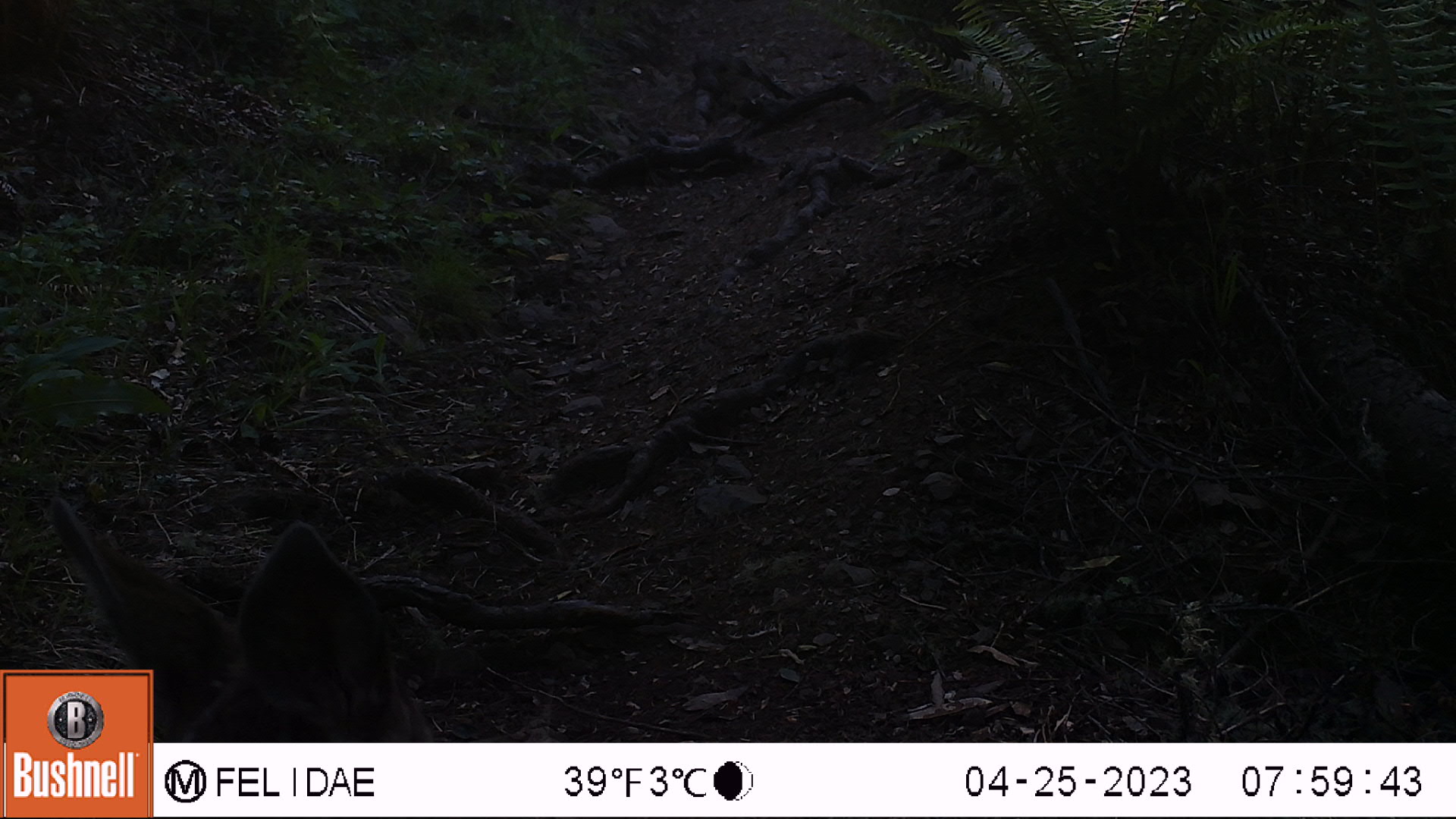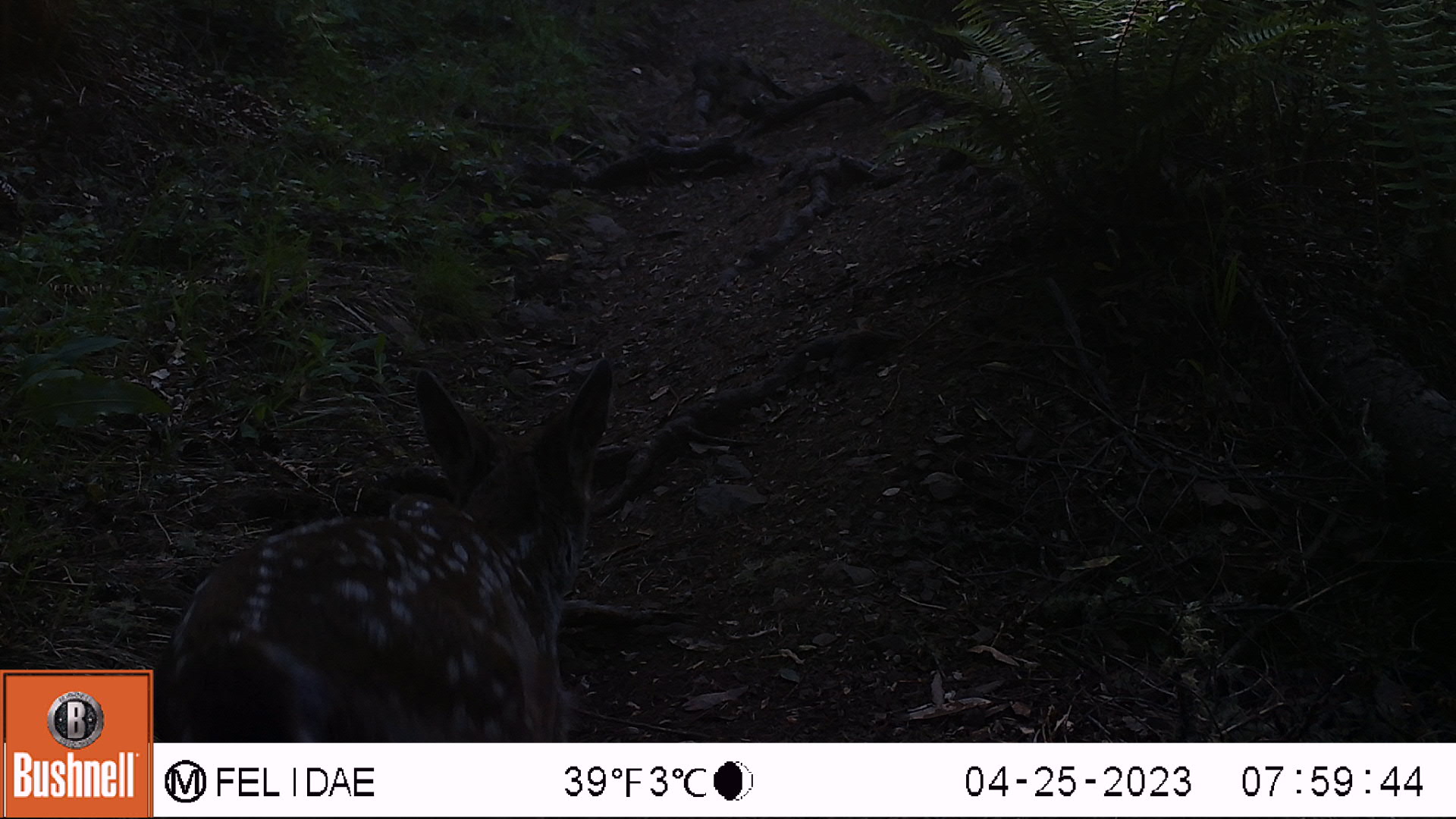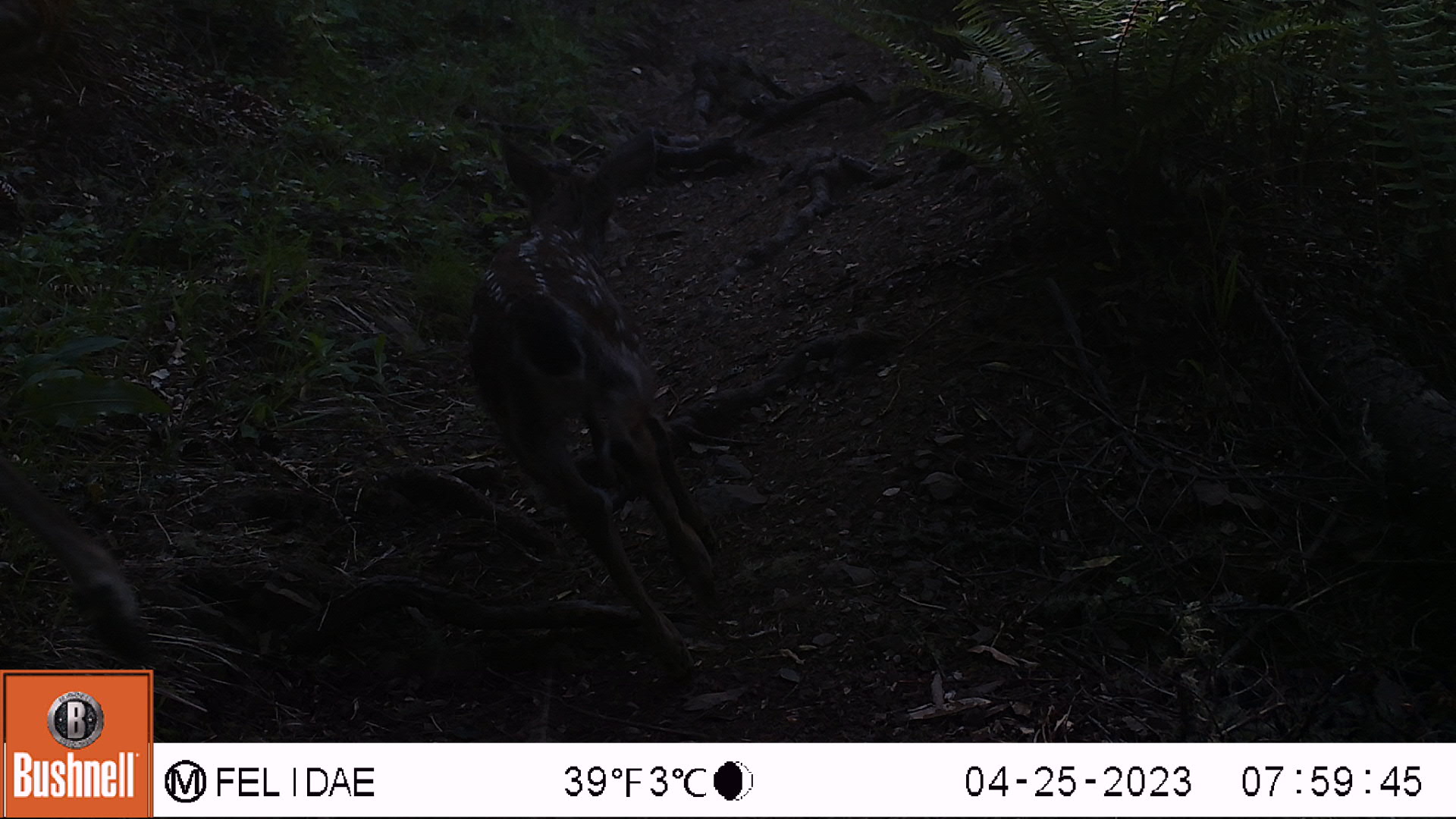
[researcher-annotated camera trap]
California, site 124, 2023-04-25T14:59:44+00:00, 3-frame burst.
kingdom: Animalia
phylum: Chordata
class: Mammalia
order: Artiodactyla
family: Cervidae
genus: Odocoileus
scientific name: Odocoileus hemionus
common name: mule deer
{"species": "mule deer (Odocoileus hemionus)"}